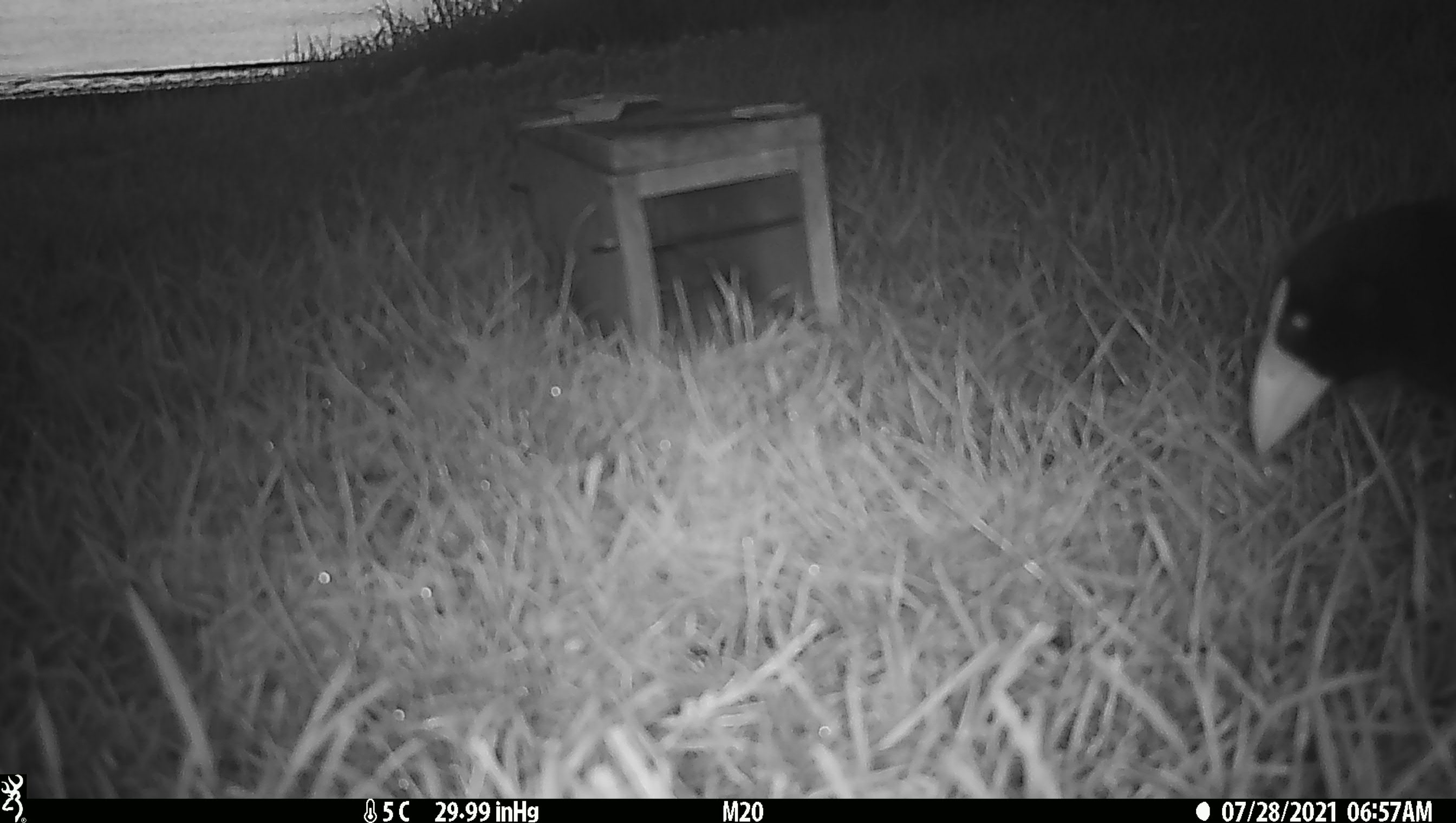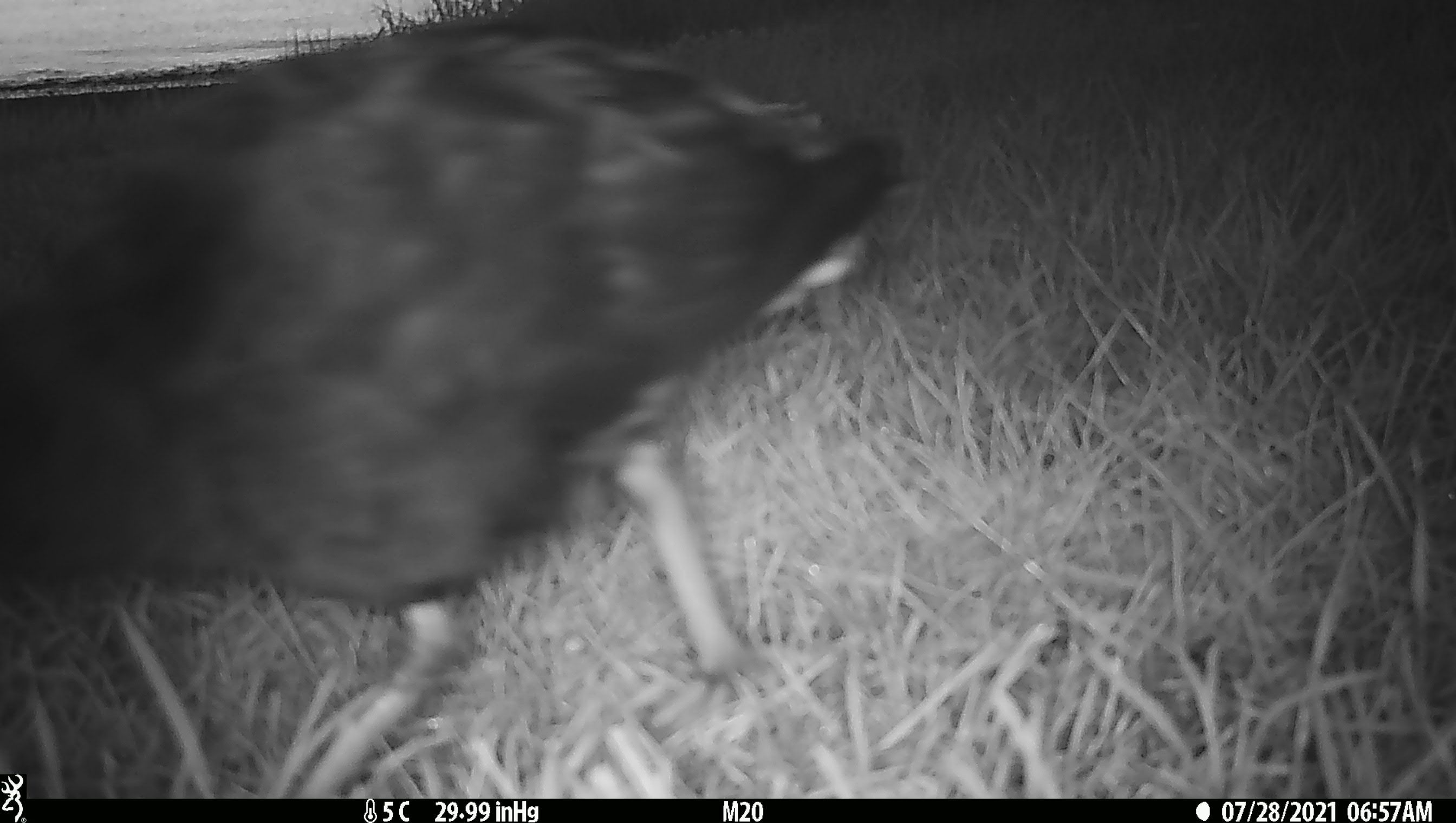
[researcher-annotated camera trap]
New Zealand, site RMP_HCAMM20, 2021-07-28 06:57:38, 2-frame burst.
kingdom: Animalia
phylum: Chordata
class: Aves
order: Gruiformes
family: Rallidae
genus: Porphyrio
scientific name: Porphyrio melanotus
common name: australasian swamphen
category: pukeko